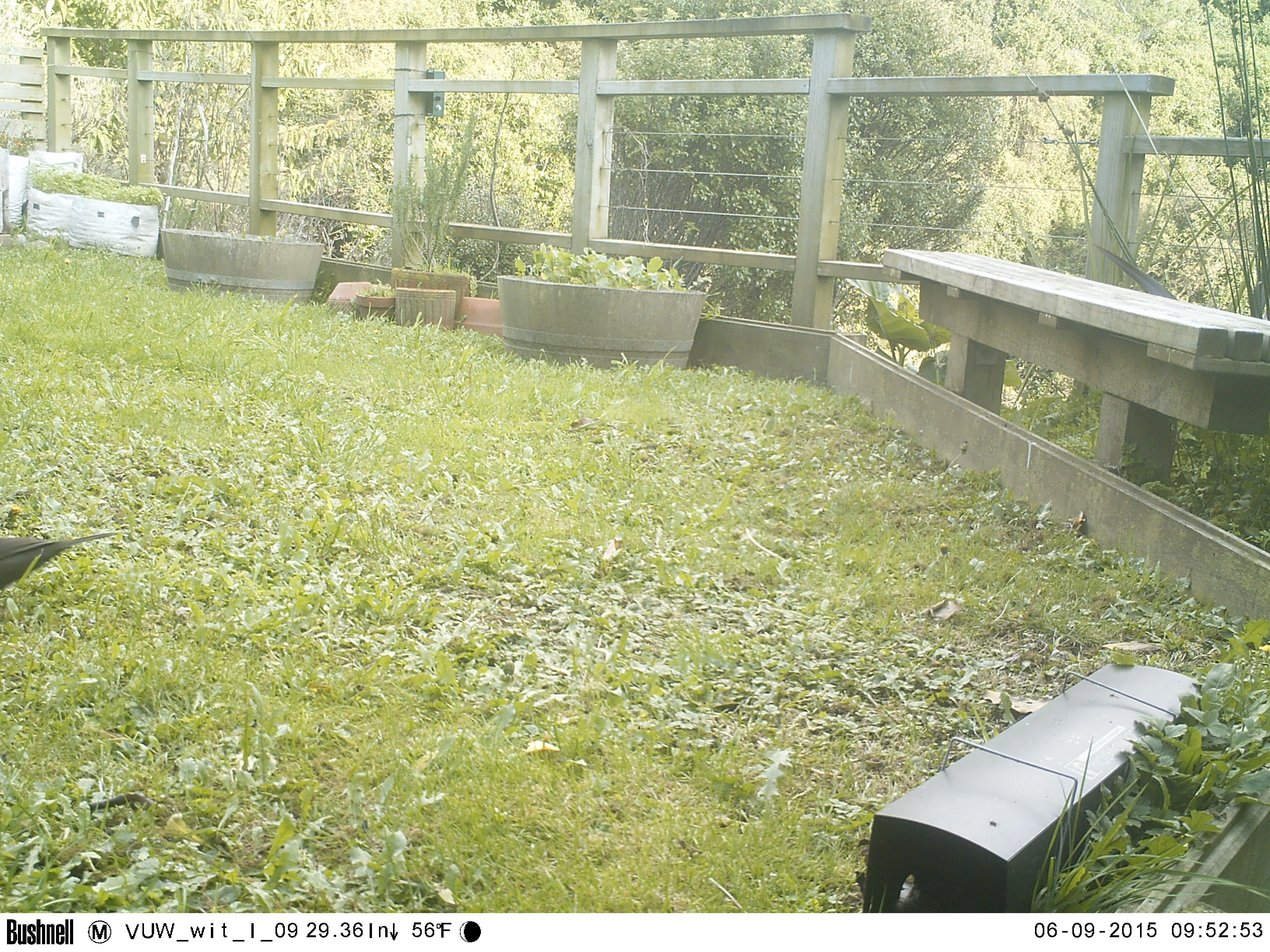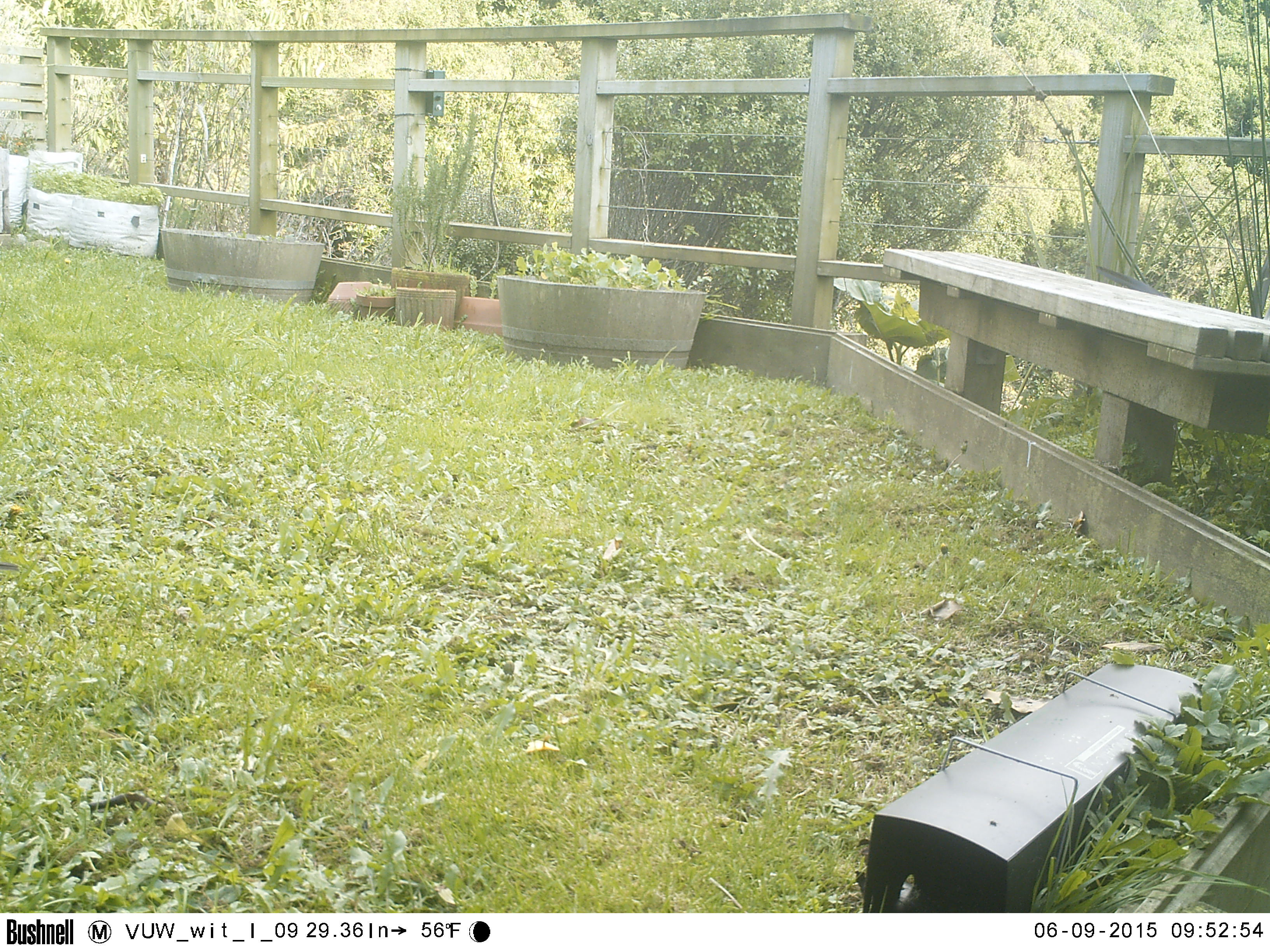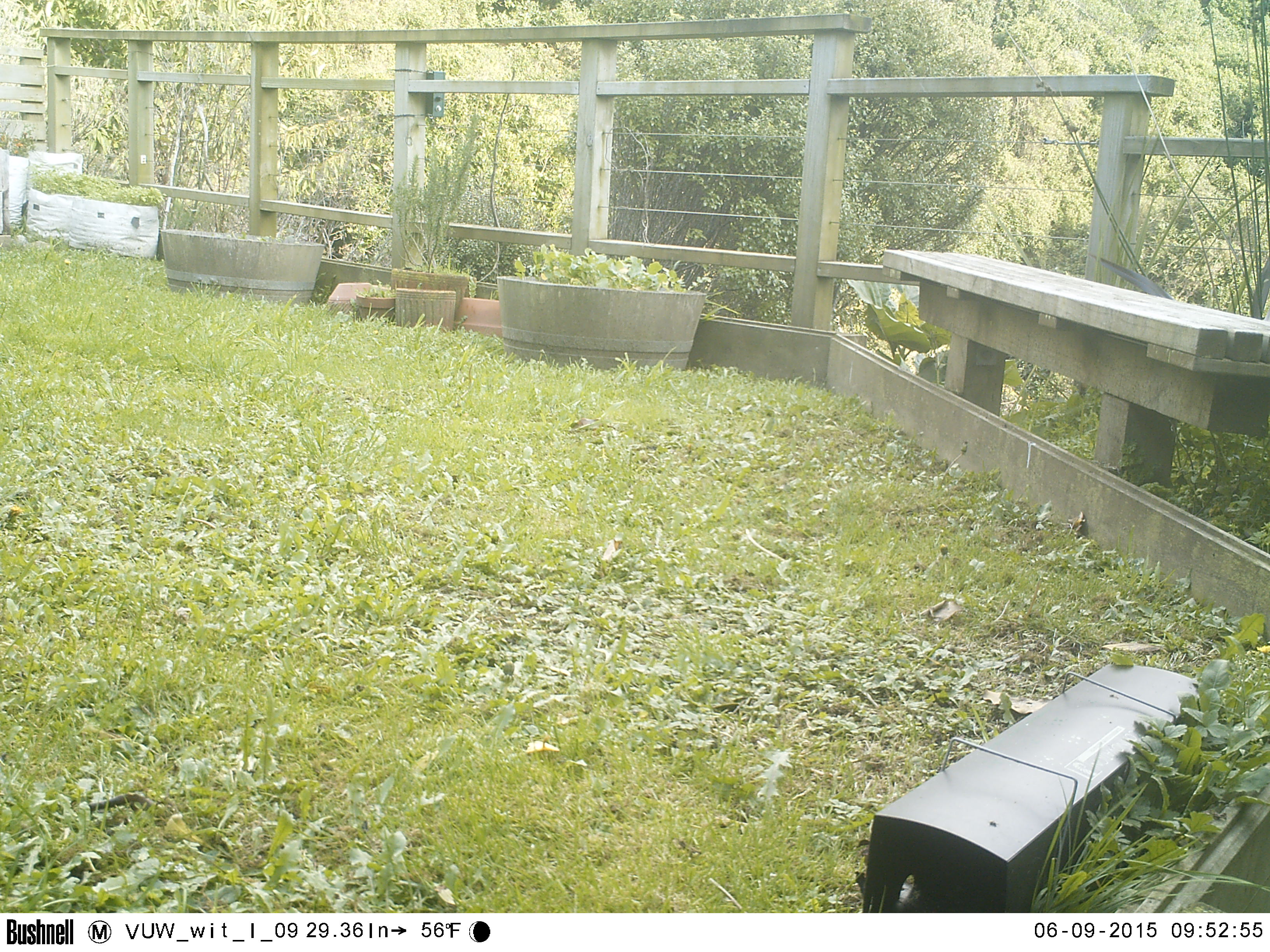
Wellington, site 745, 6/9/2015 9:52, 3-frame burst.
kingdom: Animalia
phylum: Chordata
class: Aves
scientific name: Aves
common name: bird